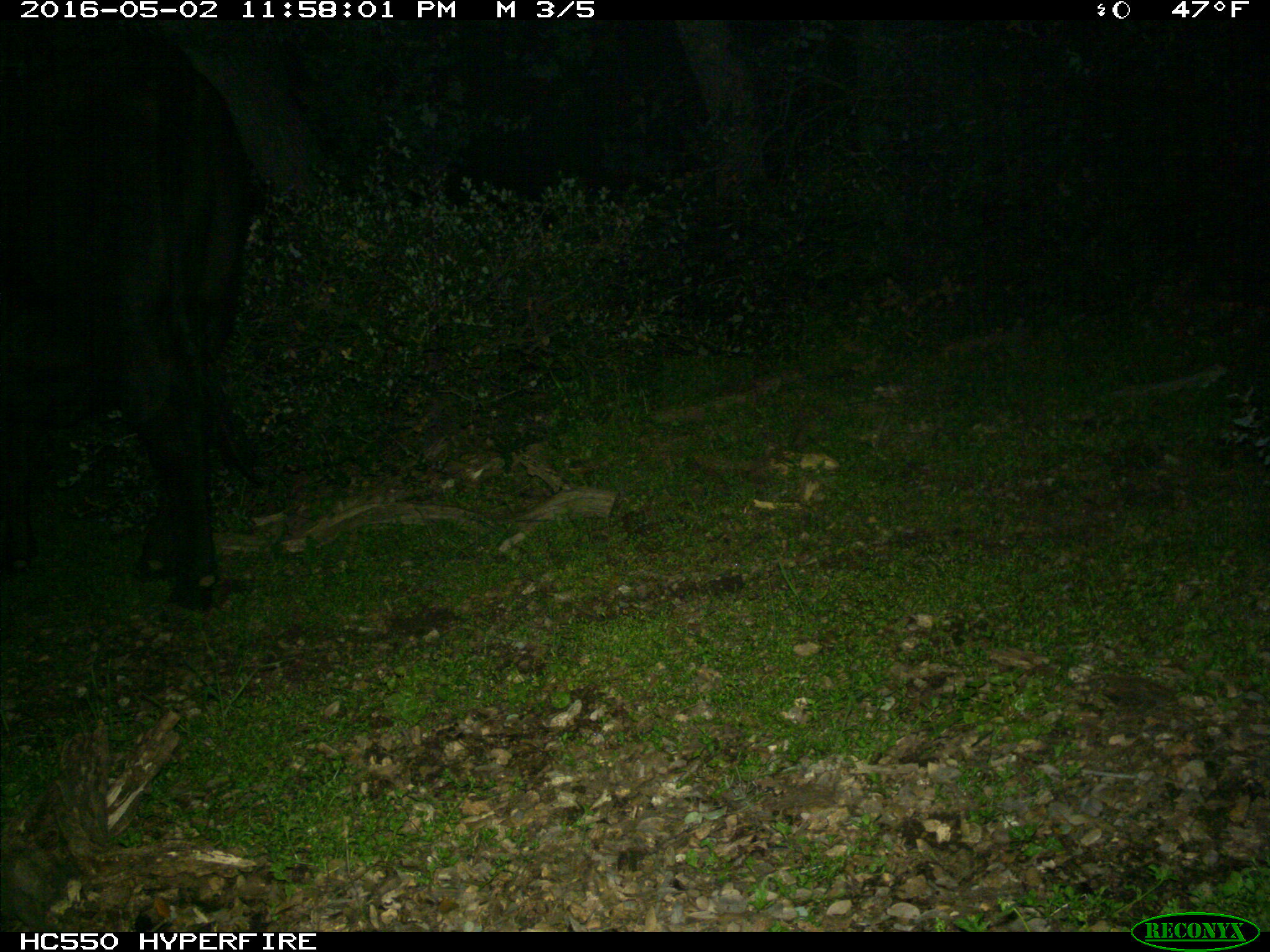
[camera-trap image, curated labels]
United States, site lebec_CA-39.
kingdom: Animalia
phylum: Chordata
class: Mammalia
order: Artiodactyla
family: Bovidae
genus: Bos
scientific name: Bos taurus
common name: domestic cow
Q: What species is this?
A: Bos taurus (domestic cow).